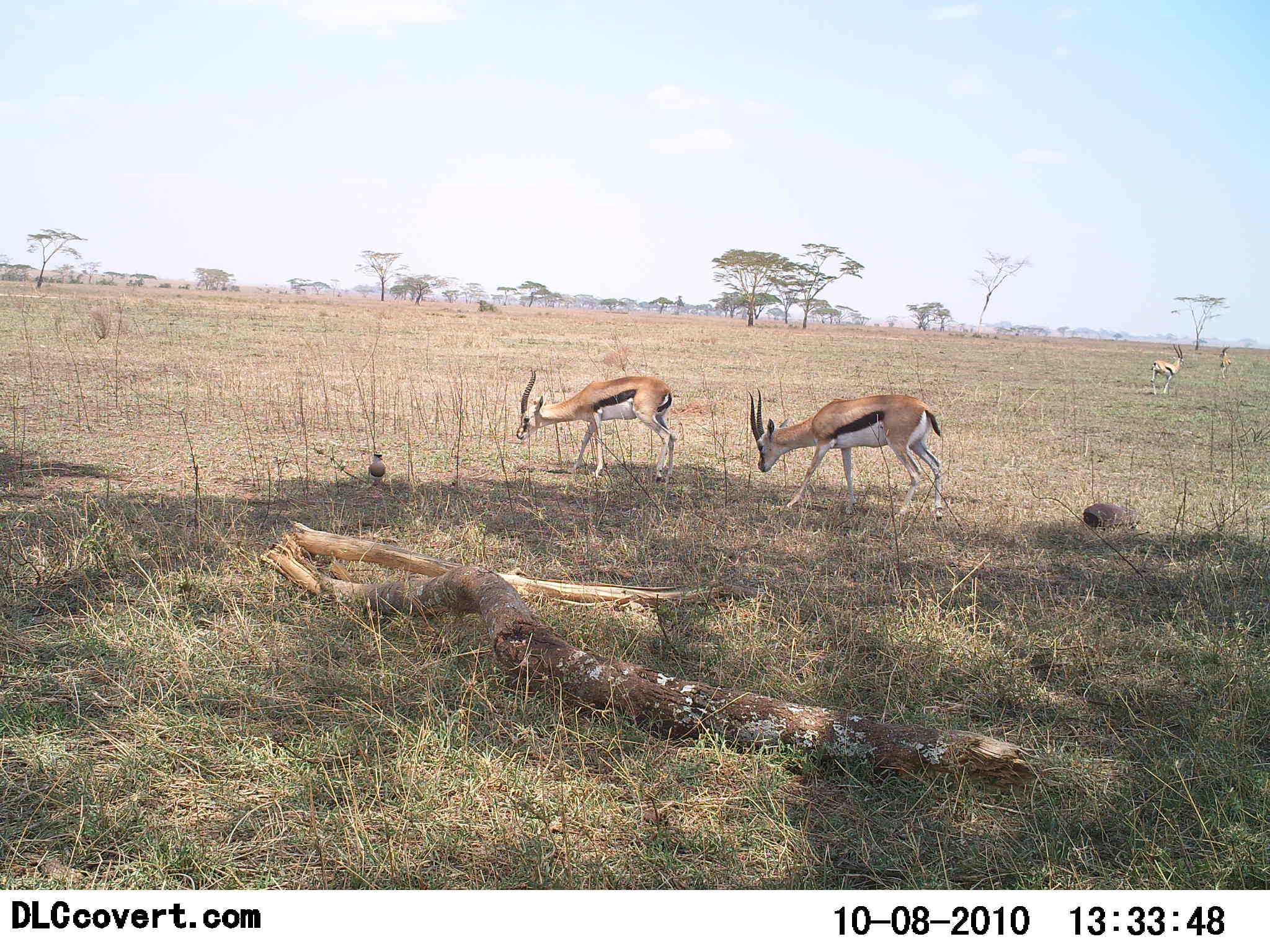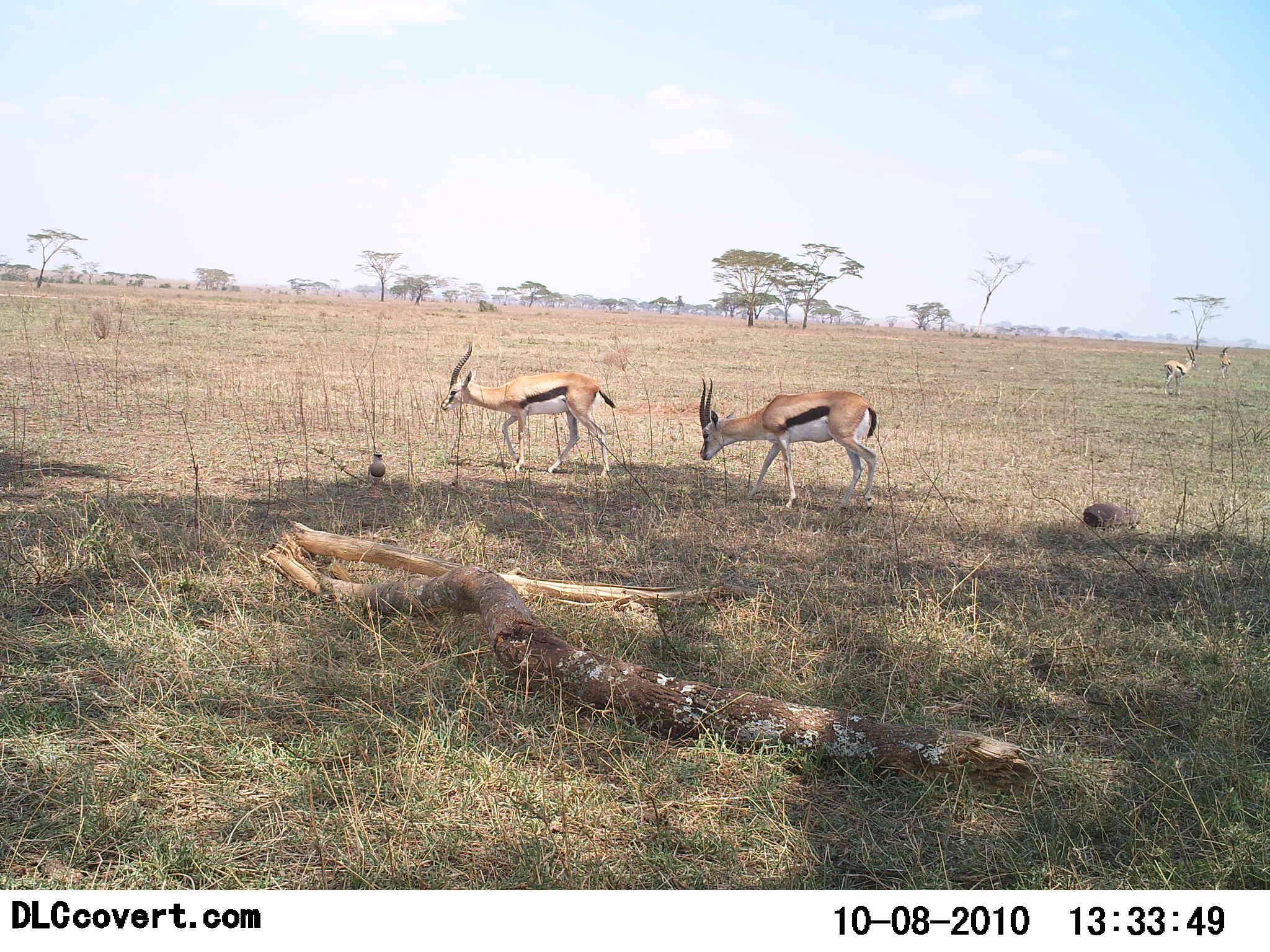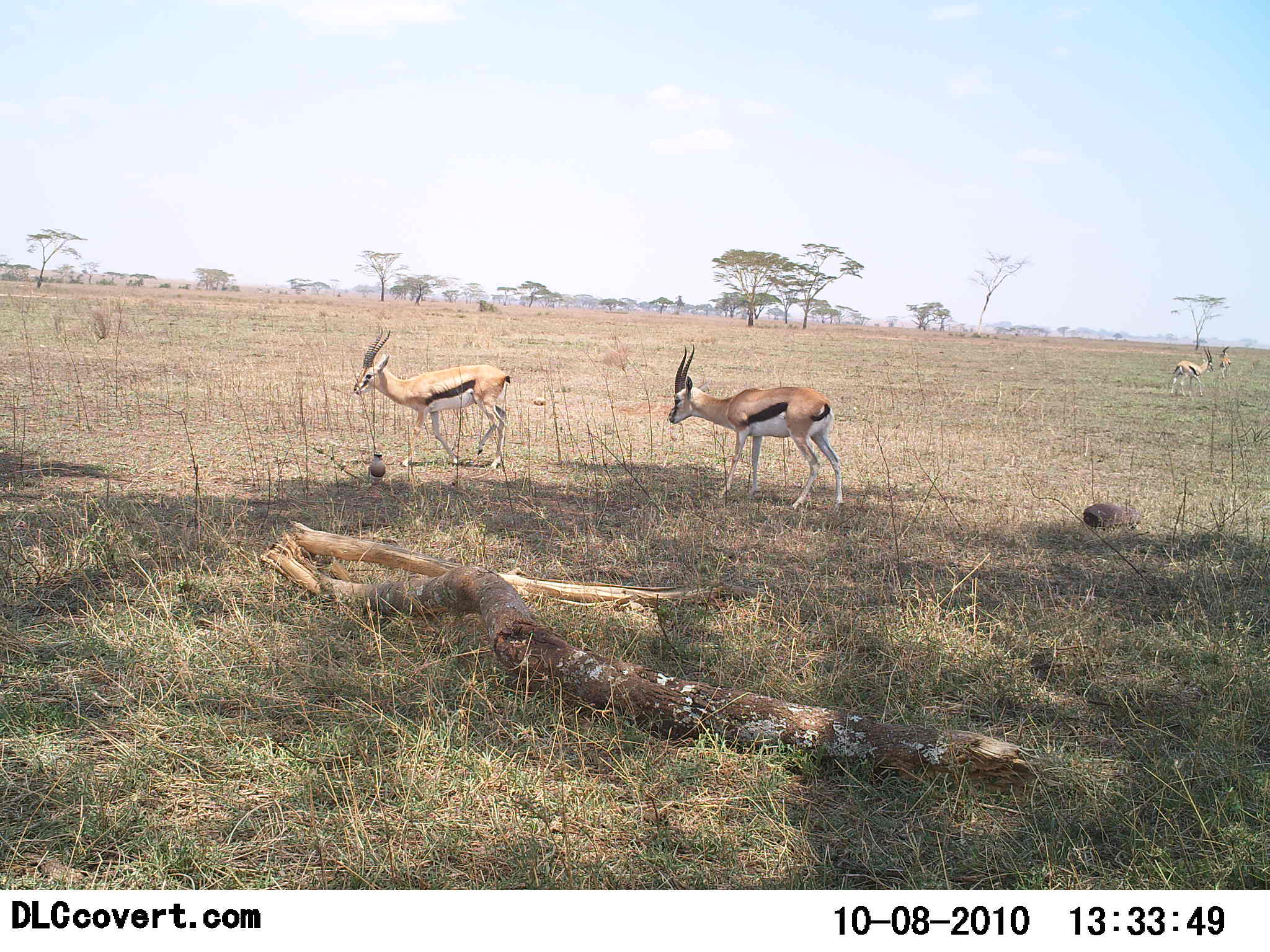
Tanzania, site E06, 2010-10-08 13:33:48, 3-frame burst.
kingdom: Animalia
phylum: Chordata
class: Mammalia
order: Artiodactyla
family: Bovidae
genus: Eudorcas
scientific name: Eudorcas thomsonii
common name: thomson's gazelle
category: gazellethomsons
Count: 4.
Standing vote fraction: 33%.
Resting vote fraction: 0%.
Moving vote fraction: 90%.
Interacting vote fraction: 0%.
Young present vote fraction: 0%.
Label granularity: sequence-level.